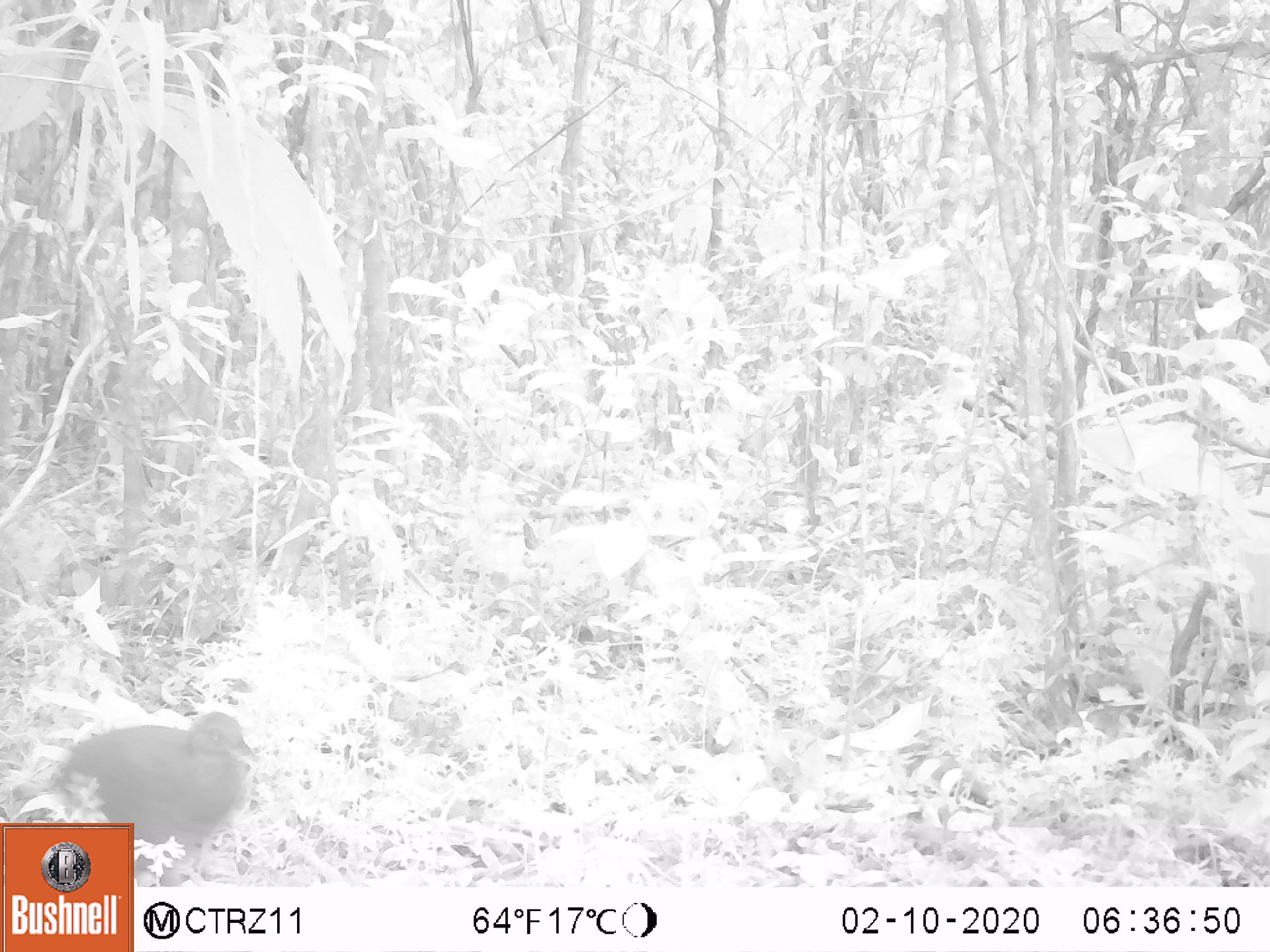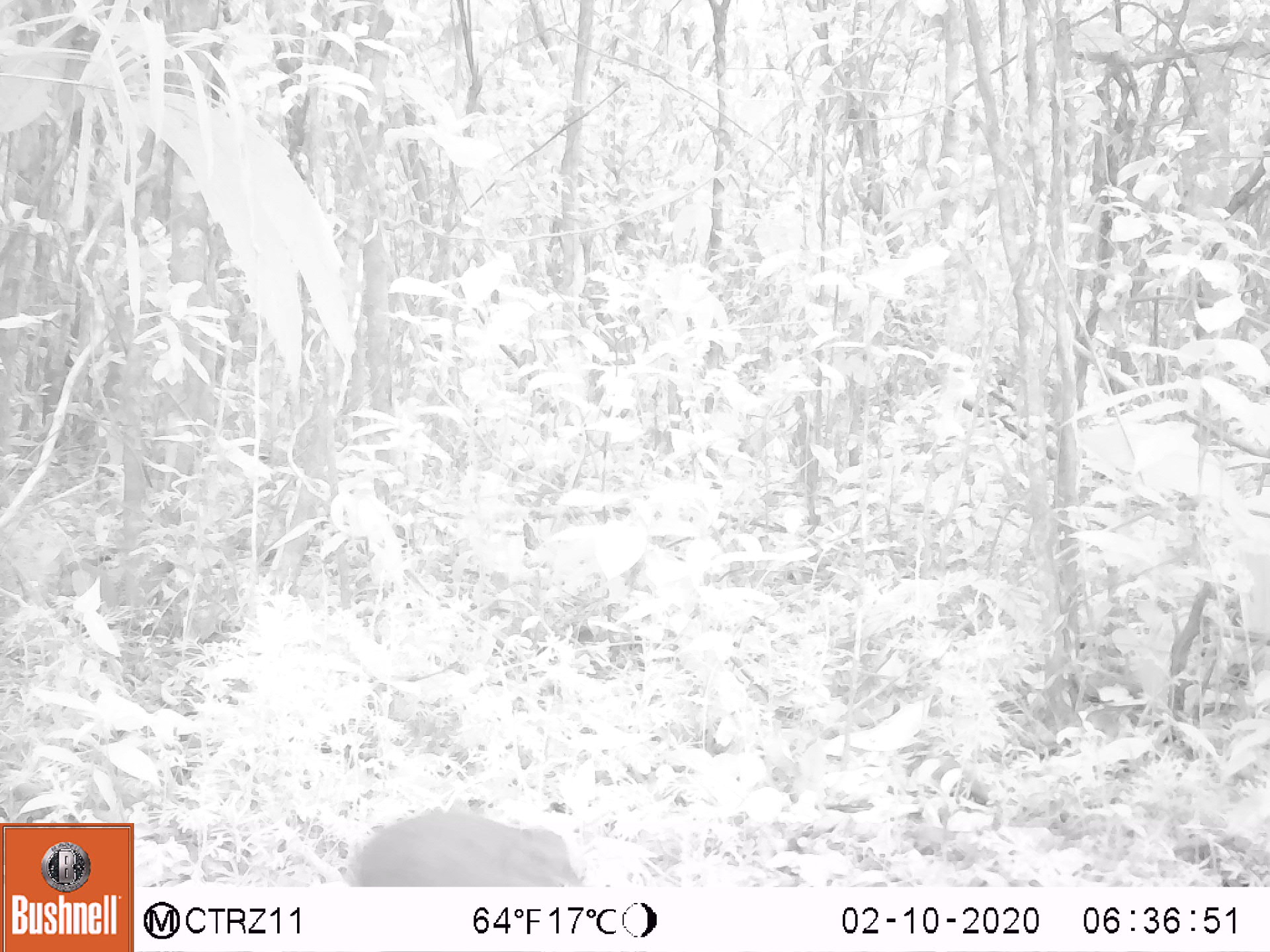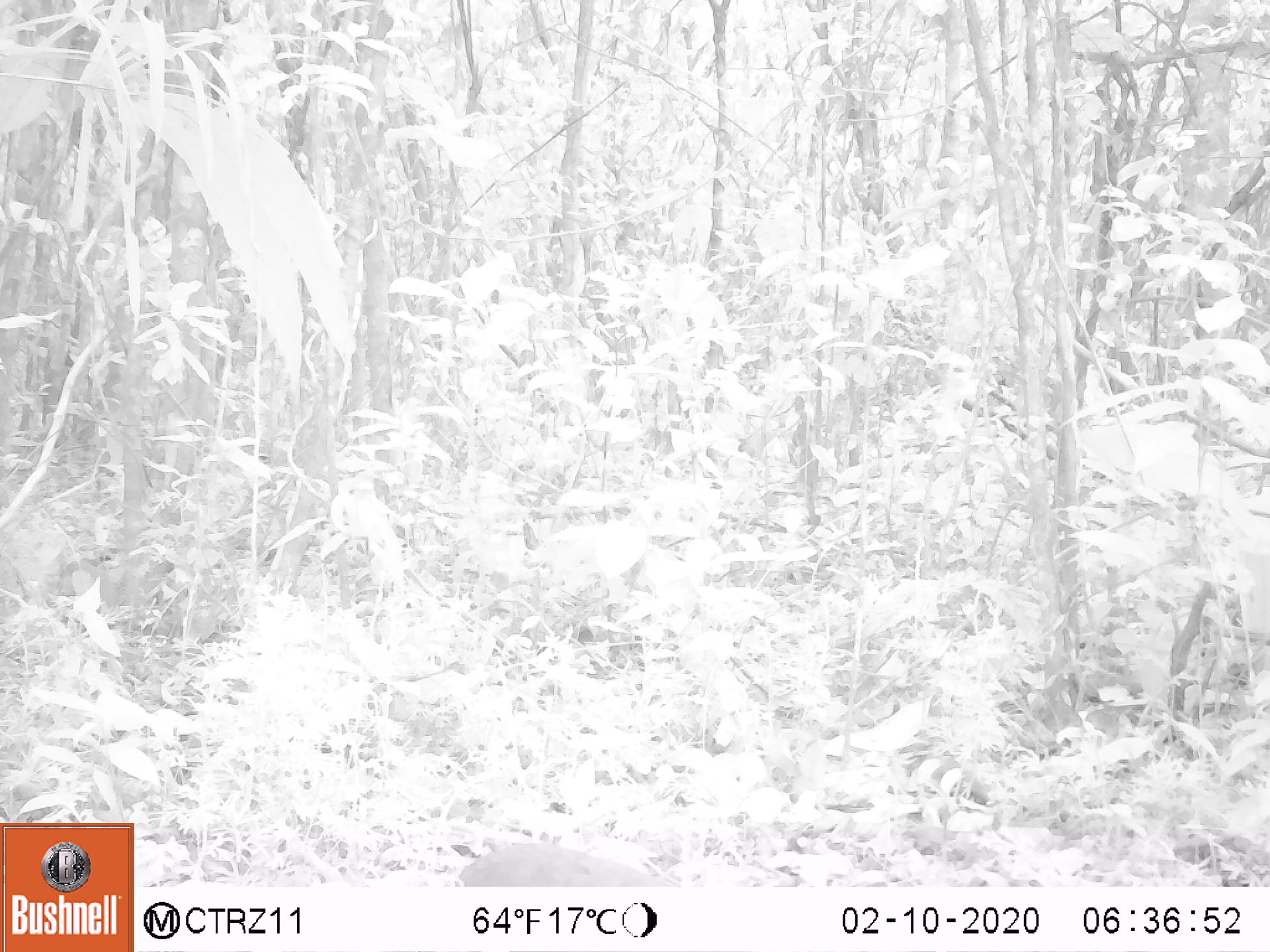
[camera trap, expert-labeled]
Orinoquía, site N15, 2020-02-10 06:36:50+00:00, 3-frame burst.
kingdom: Animalia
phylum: Chordata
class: Aves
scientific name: Aves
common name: bird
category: unknown bird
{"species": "unknown bird (bird) (Aves)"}